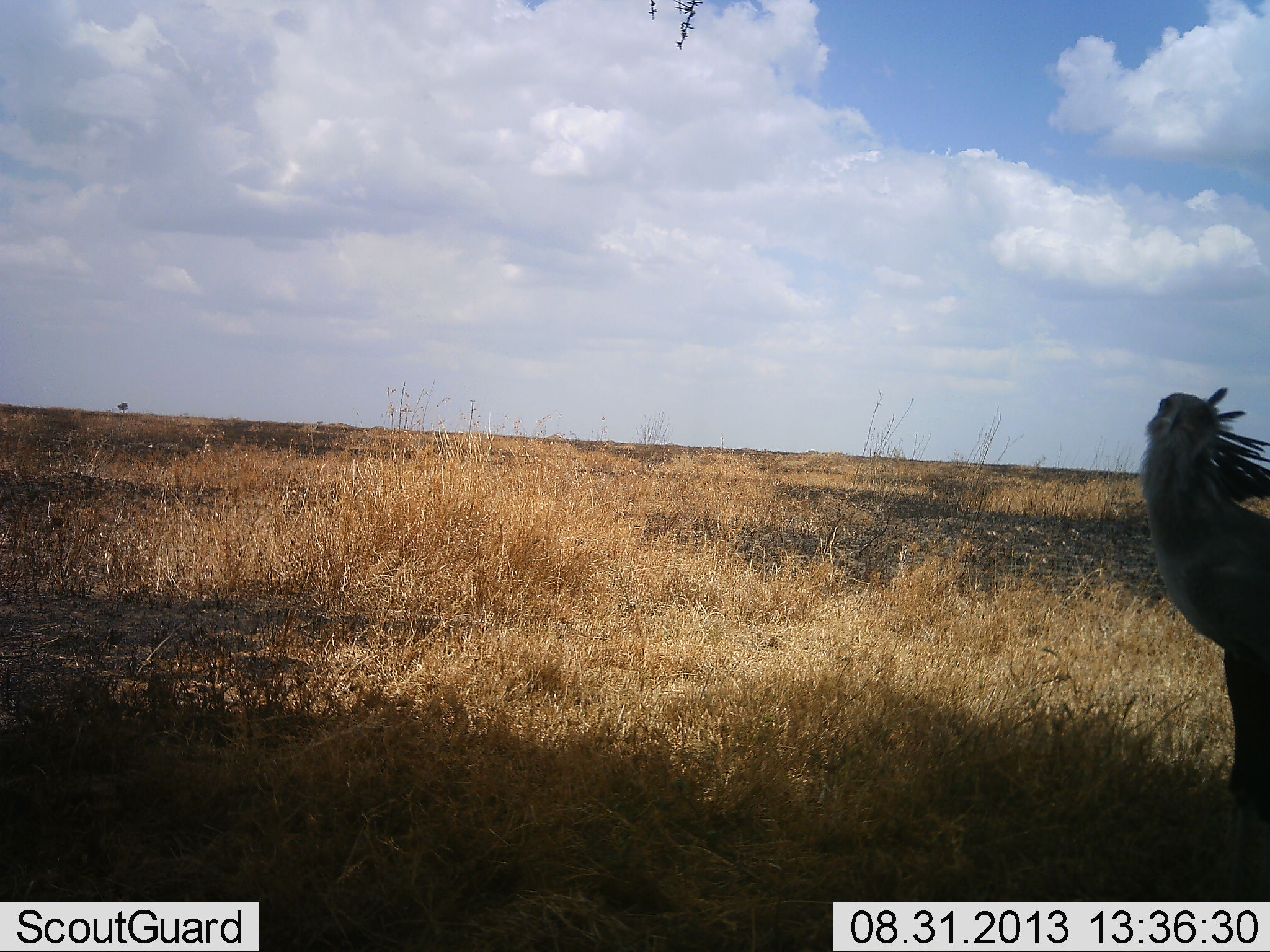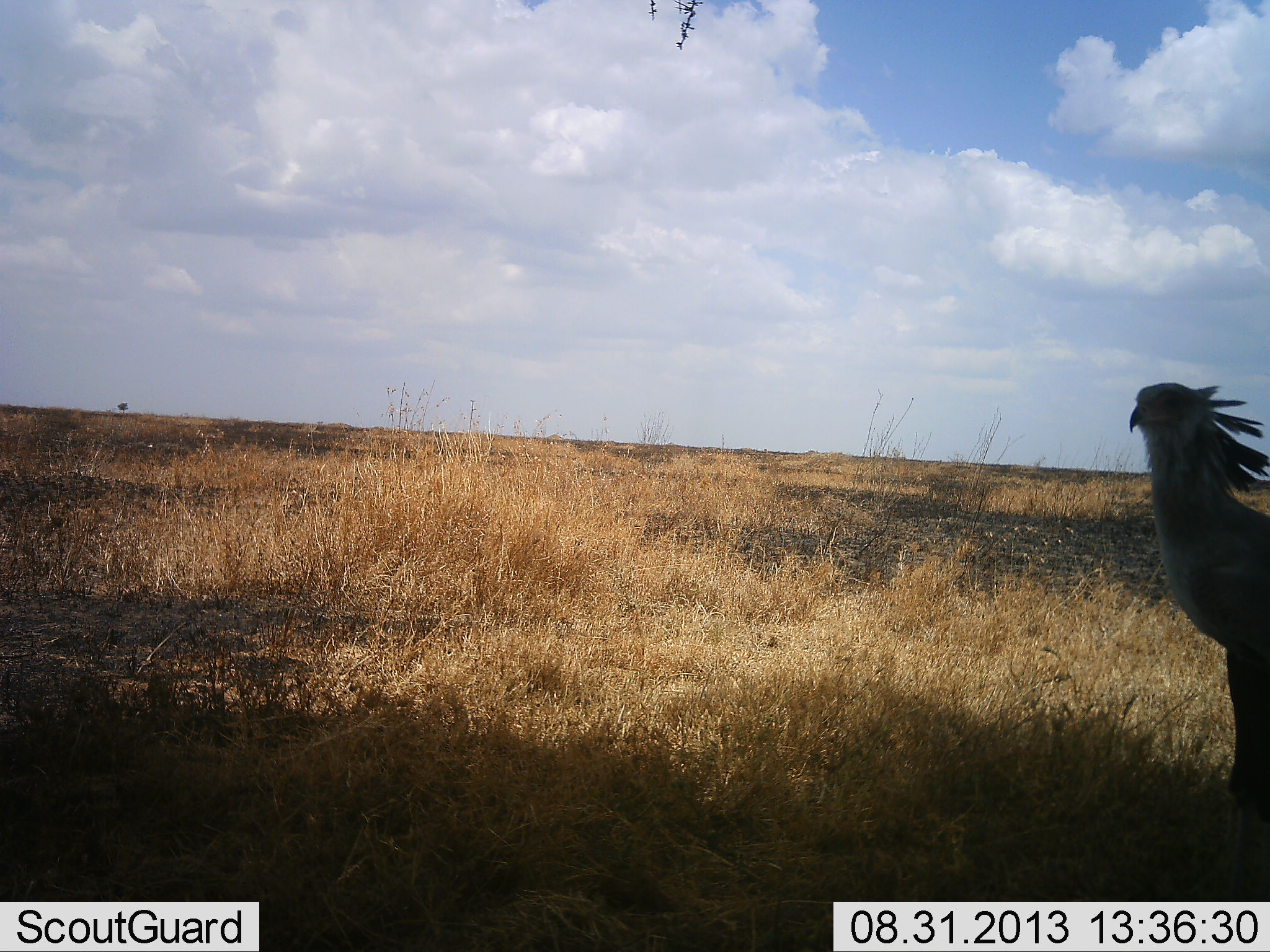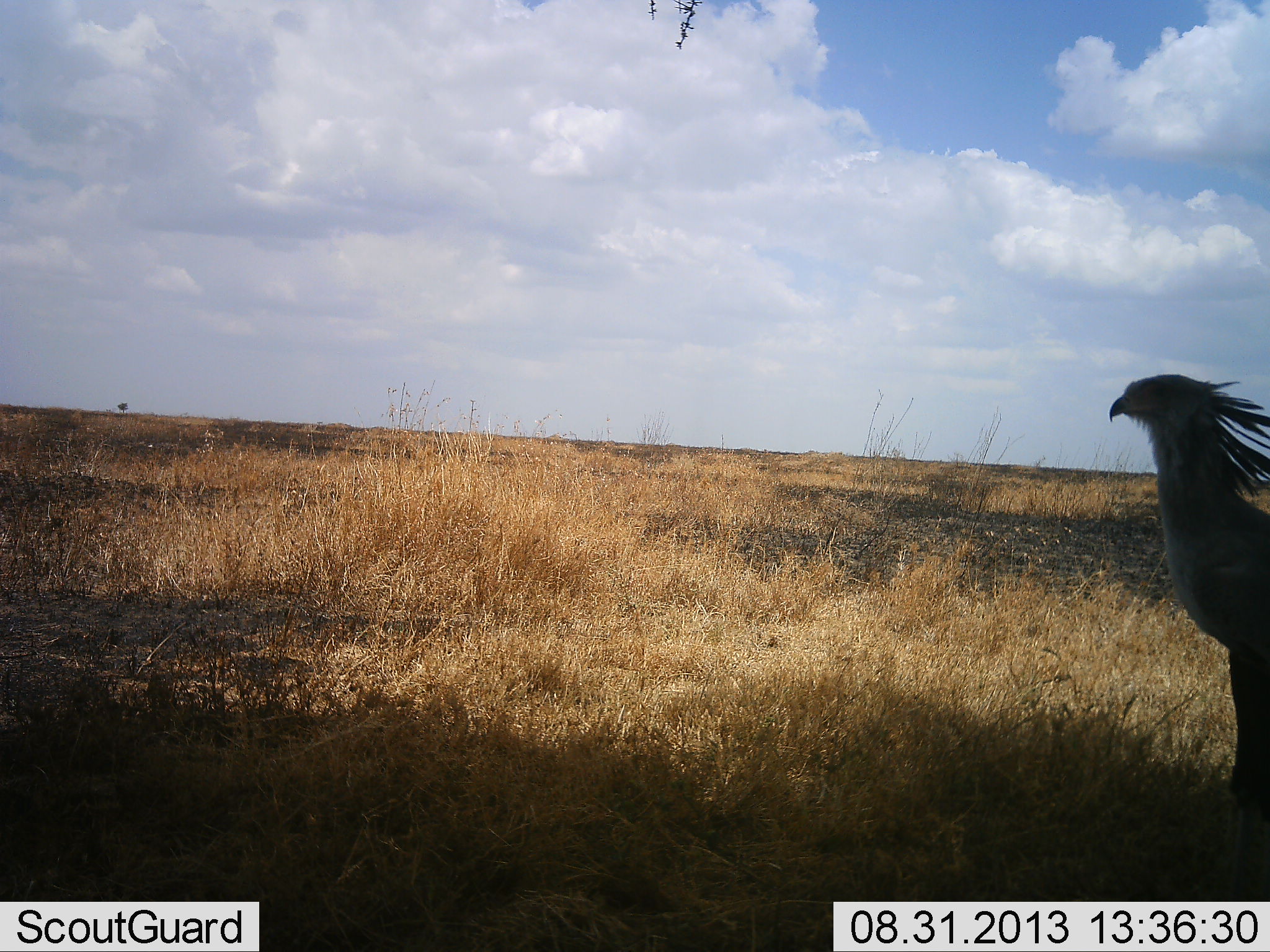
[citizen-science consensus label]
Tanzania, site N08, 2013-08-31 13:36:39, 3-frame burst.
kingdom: Animalia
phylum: Chordata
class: Aves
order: Accipitriformes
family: Sagittariidae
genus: Sagittarius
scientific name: Sagittarius serpentarius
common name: secretary bird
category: secretarybird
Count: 1.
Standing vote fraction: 100%.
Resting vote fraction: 10%.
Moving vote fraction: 0%.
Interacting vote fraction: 0%.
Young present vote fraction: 0%.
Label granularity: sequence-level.